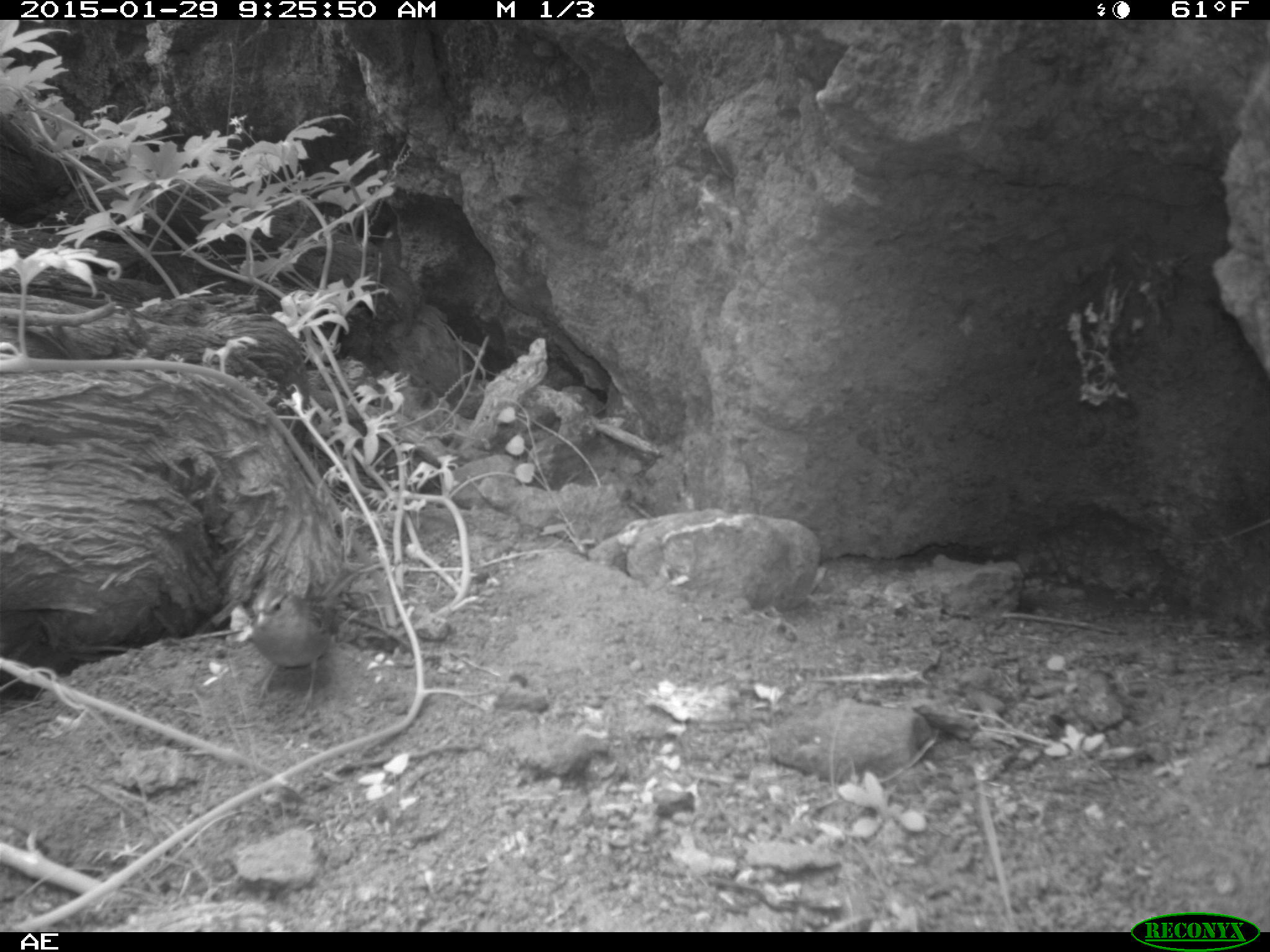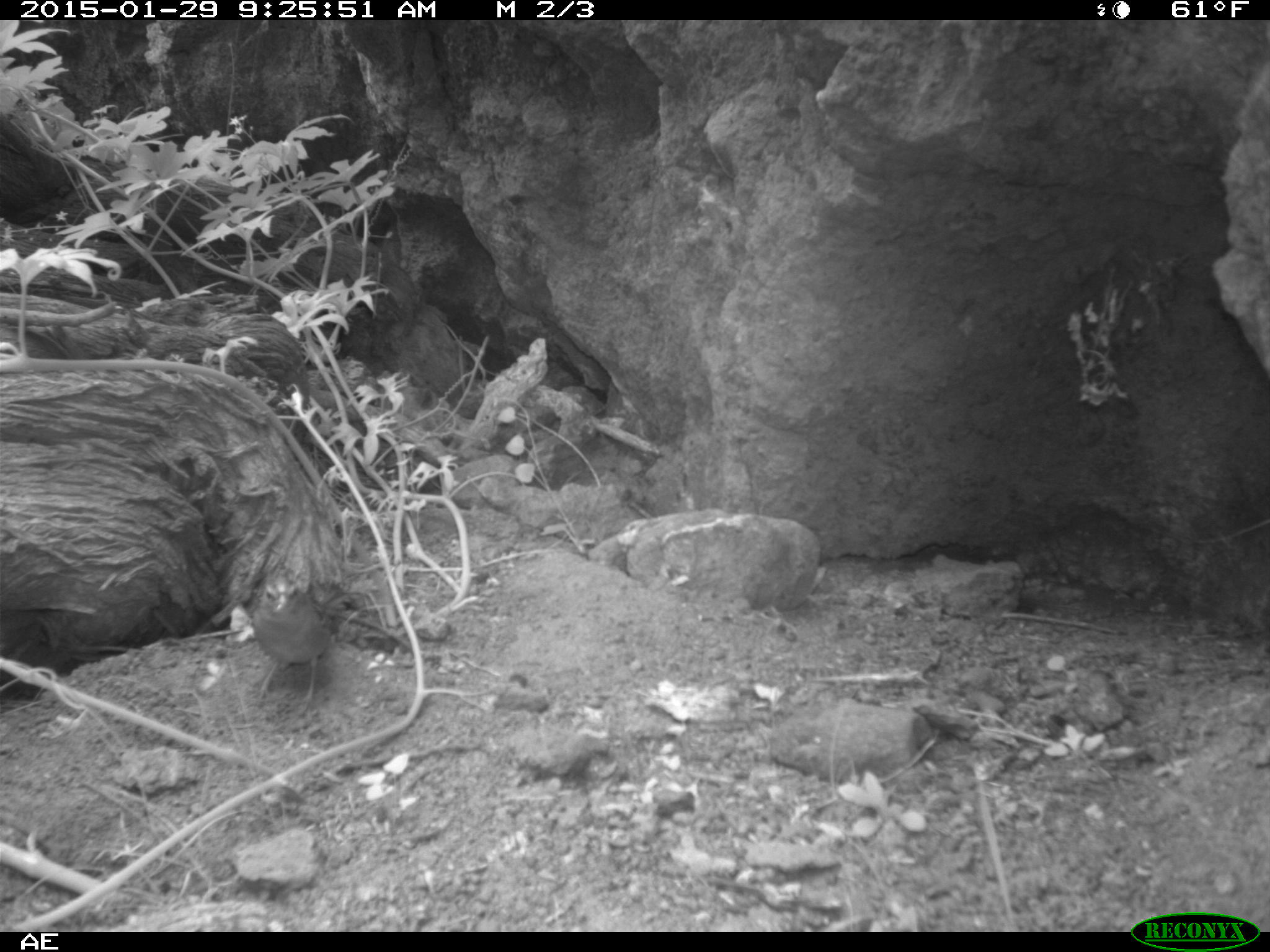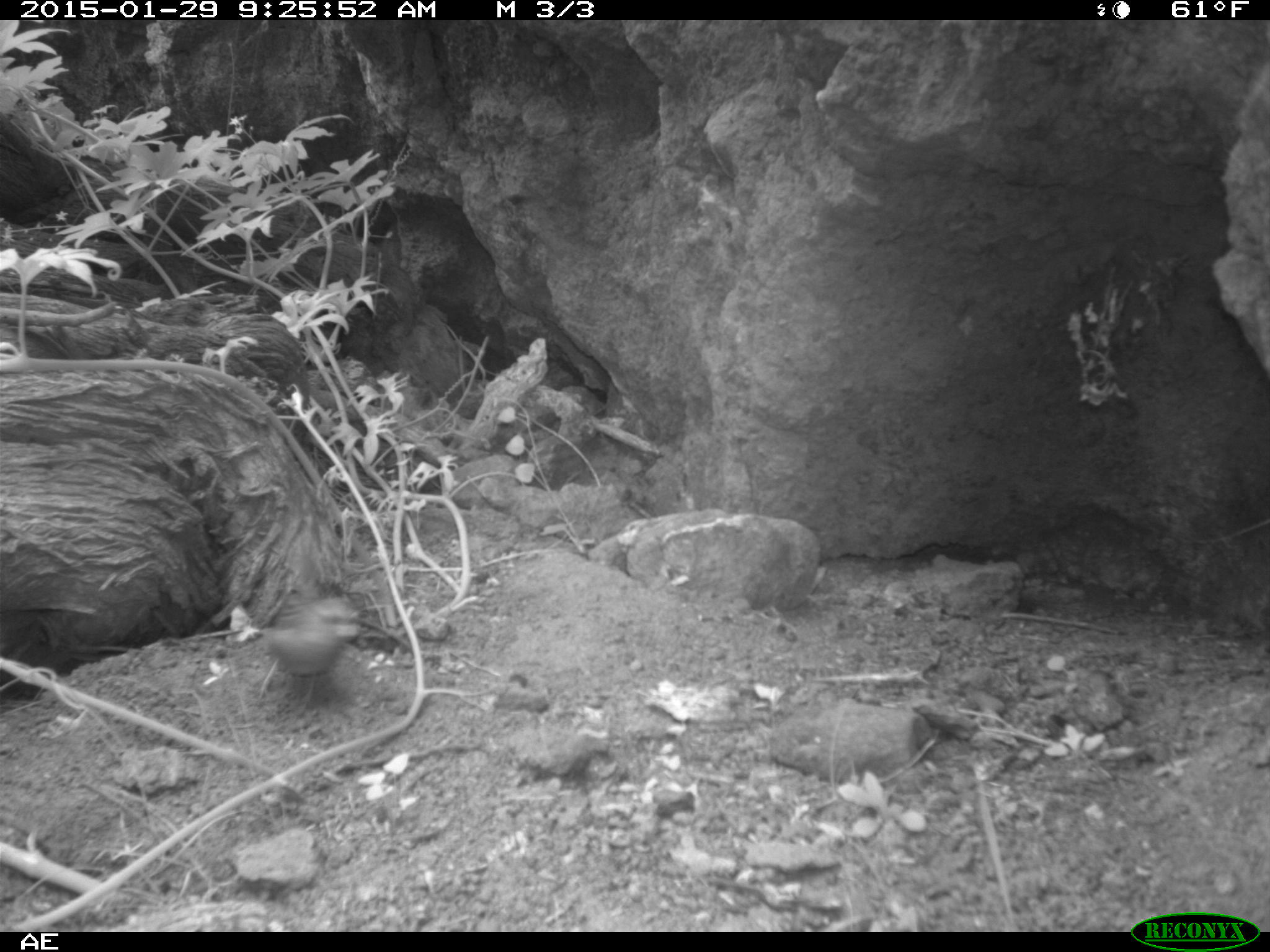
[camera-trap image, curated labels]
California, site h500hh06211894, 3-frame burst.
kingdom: Animalia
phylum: Chordata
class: Aves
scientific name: Aves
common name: bird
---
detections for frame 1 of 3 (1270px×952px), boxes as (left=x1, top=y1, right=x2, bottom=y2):
bird: (left=252, top=566, right=360, bottom=719)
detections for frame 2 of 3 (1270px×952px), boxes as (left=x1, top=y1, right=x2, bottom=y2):
bird: (left=251, top=572, right=333, bottom=703)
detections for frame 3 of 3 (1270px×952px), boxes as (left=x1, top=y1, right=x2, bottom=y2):
bird: (left=264, top=596, right=360, bottom=675)